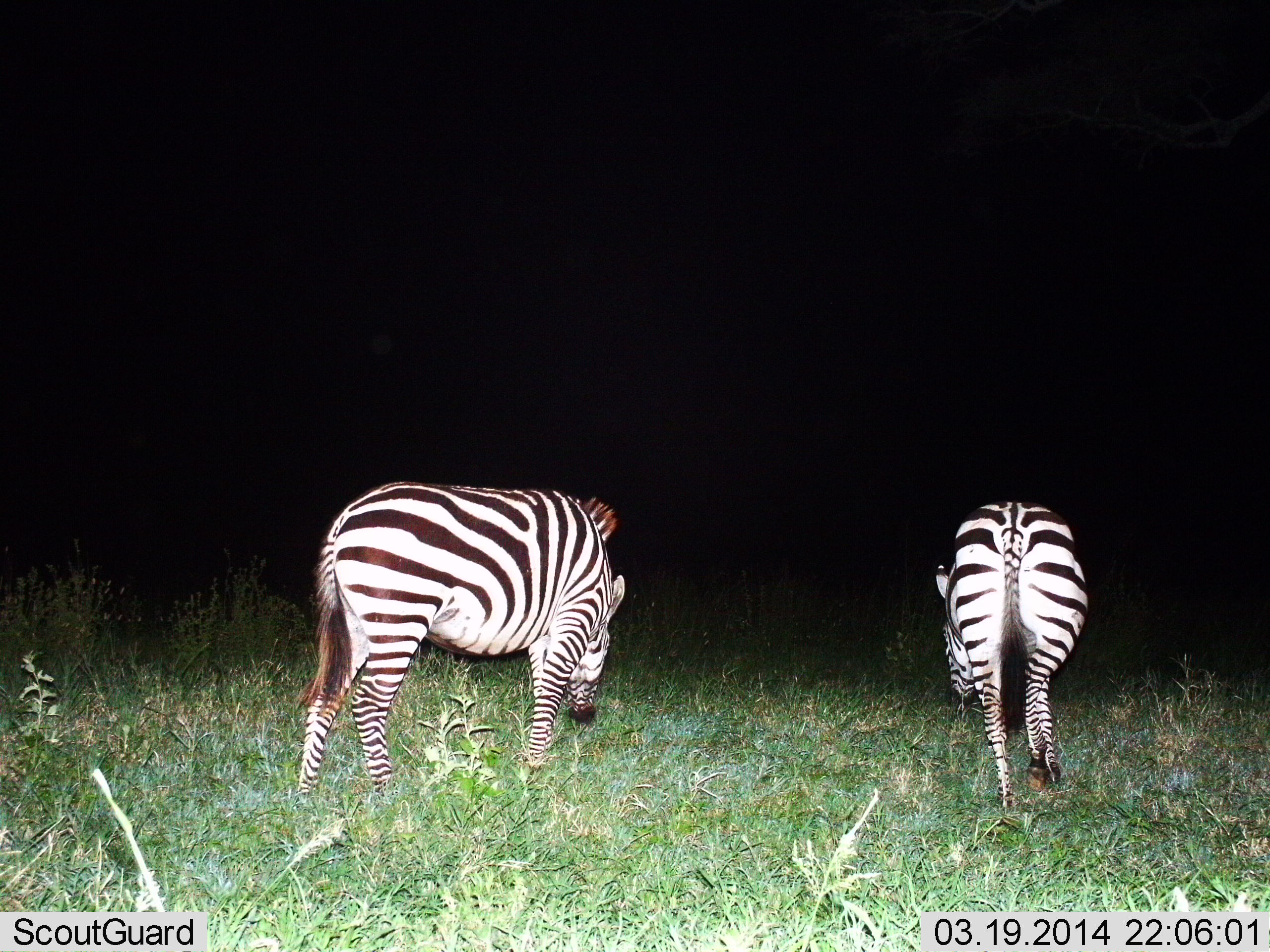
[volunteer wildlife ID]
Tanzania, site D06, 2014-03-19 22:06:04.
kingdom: Animalia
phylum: Chordata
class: Mammalia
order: Perissodactyla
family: Equidae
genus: Equus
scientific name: Equus quagga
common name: plains zebra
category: zebra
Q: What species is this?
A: Zebra (plains zebra) (Equus quagga).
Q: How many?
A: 2.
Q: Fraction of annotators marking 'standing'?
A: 30%.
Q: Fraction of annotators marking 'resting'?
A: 0%.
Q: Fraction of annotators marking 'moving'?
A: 10%.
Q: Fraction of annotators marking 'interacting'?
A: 0%.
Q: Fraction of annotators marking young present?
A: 0%.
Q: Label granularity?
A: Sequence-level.